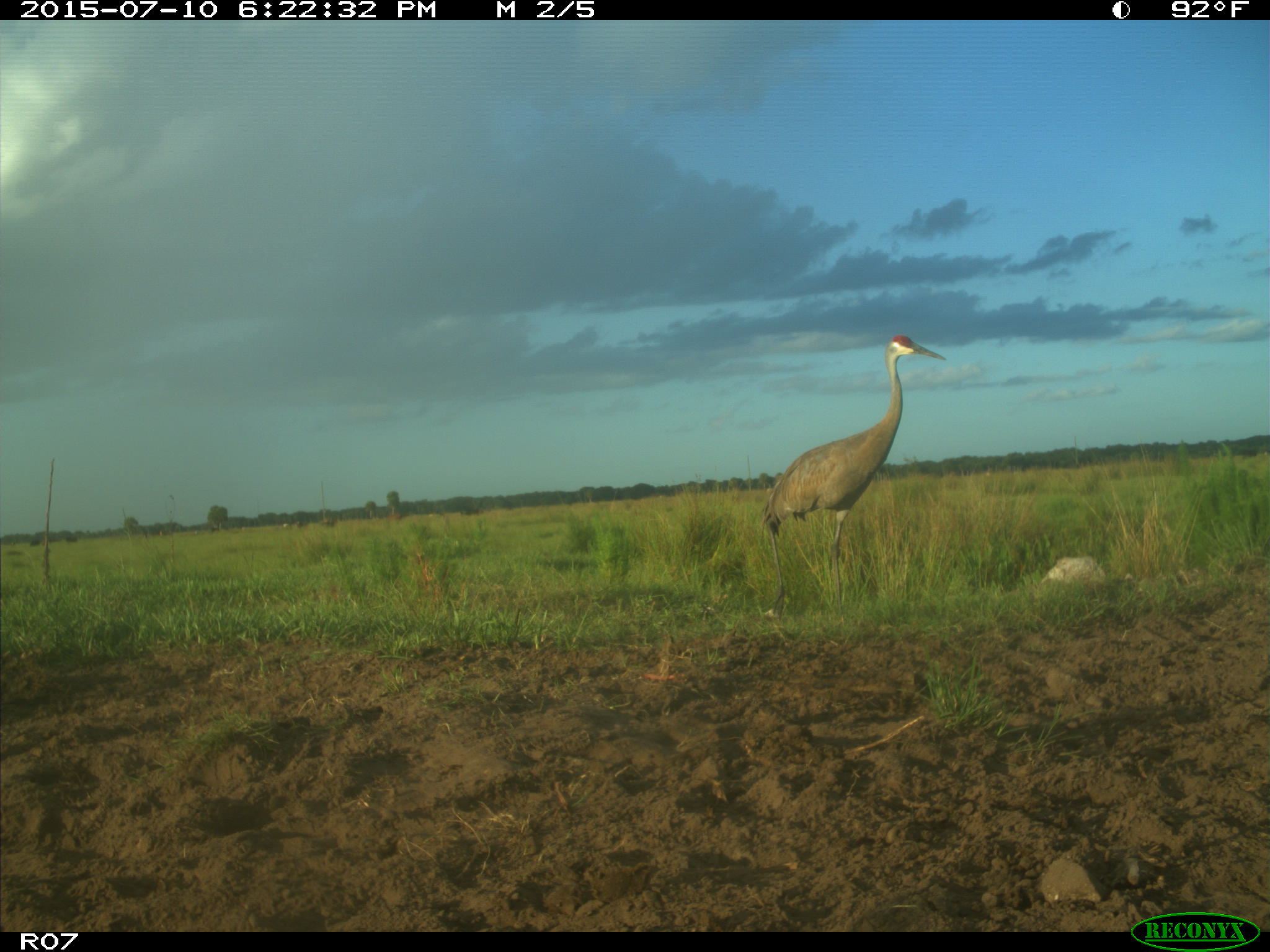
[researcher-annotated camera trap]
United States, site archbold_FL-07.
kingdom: Animalia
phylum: Chordata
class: Aves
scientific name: Aves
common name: birds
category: unidentified bird